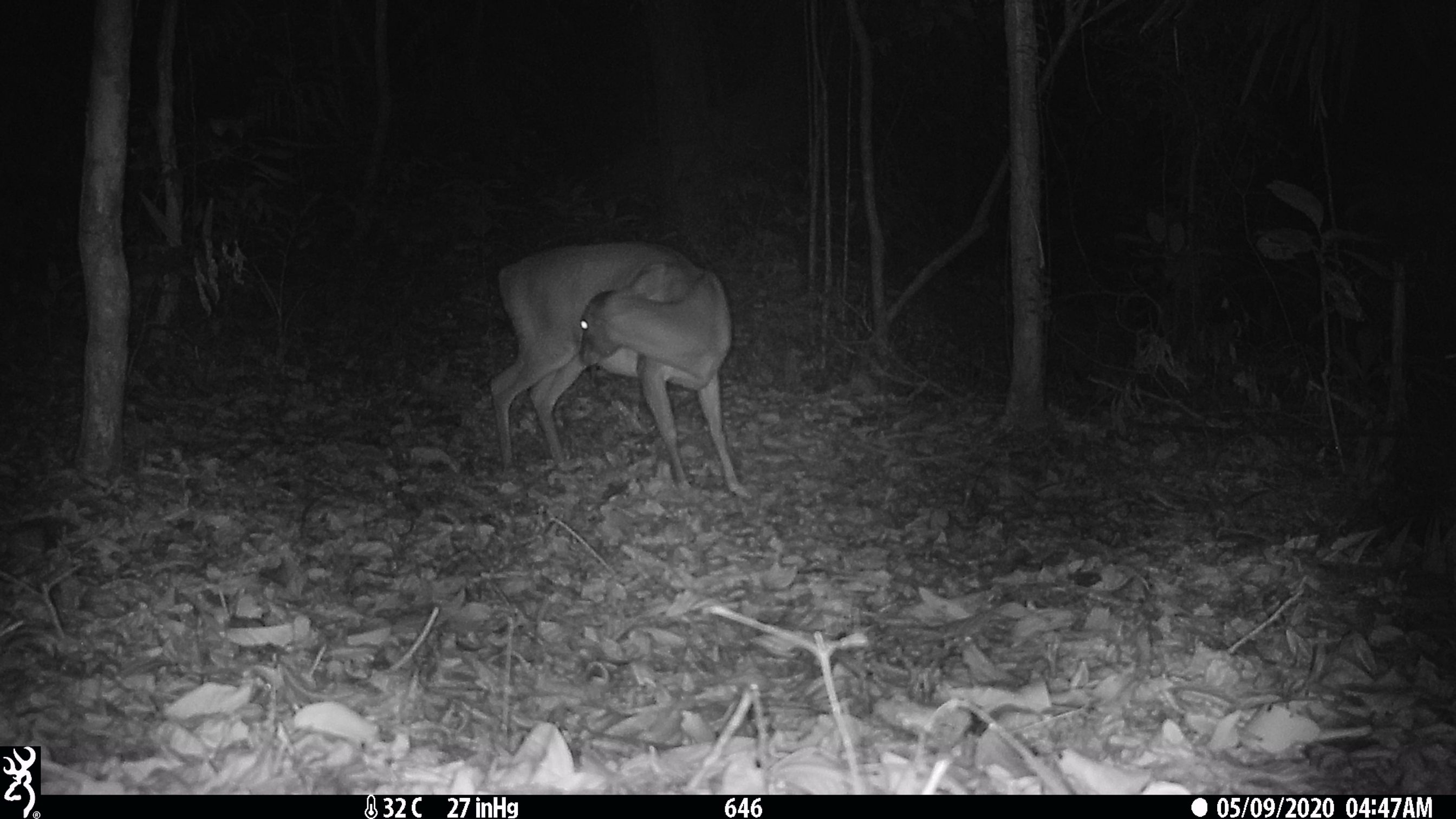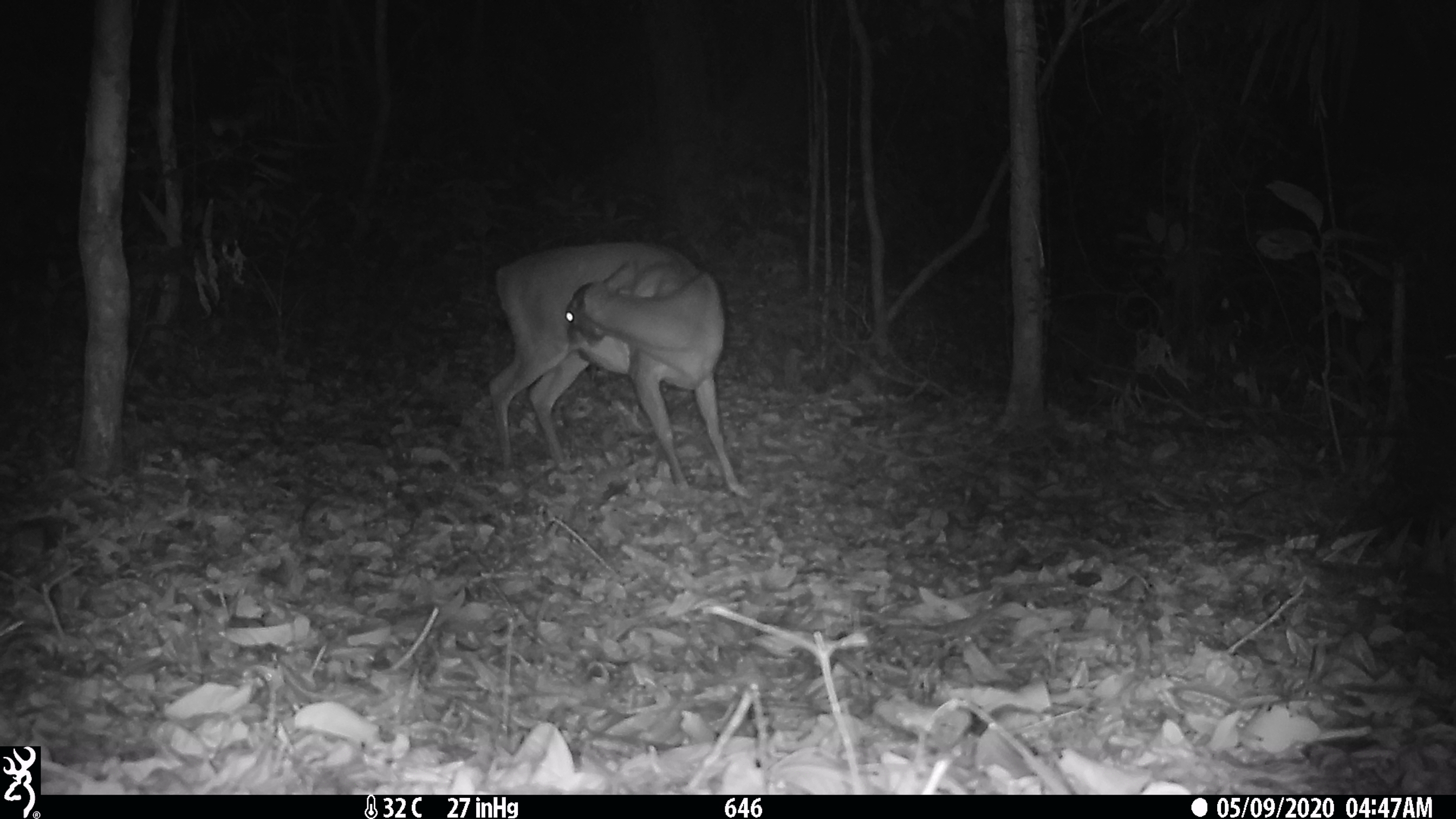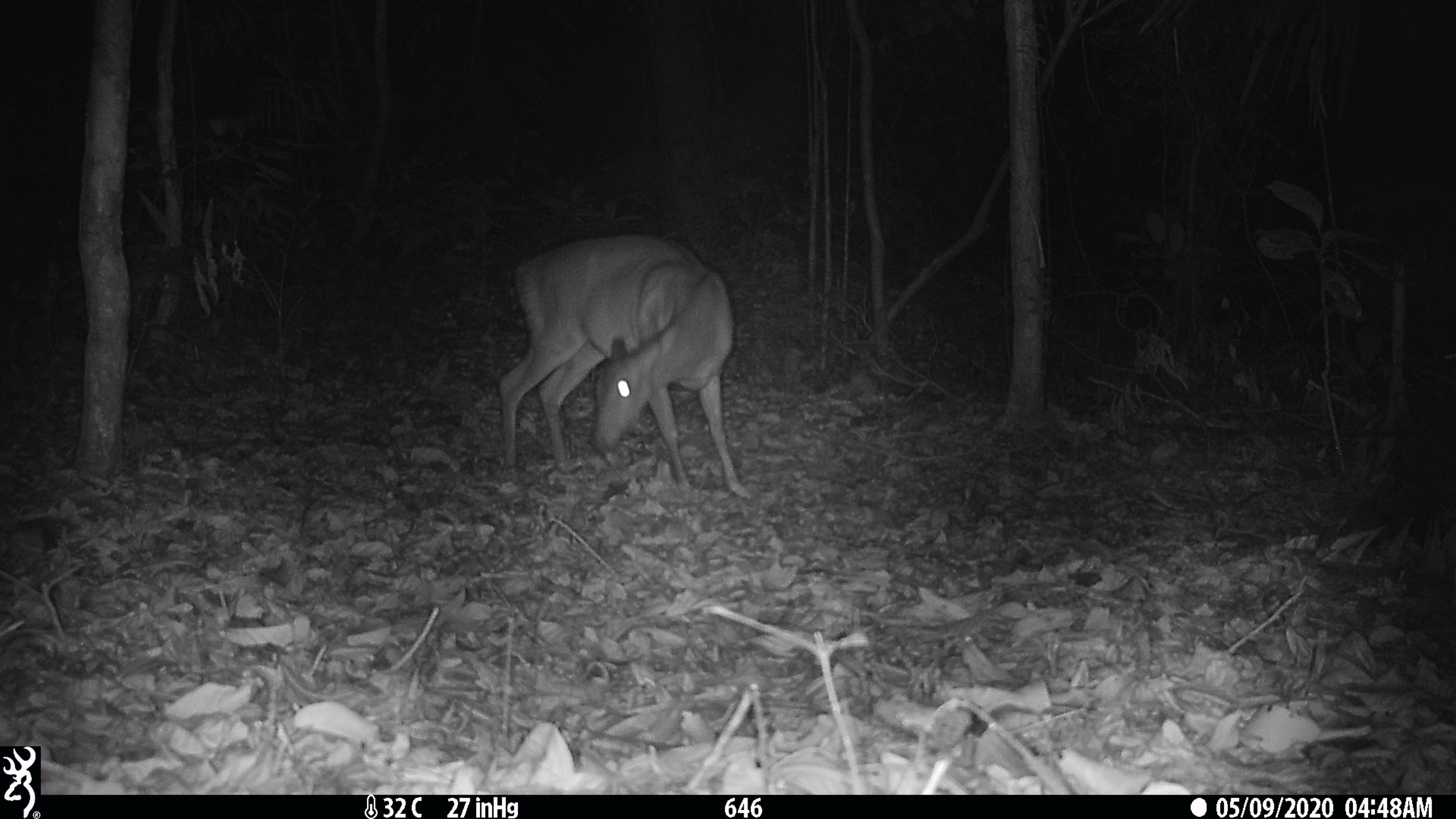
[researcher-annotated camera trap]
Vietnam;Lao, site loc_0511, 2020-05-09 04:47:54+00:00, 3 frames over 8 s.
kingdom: Animalia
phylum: Chordata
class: Mammalia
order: Artiodactyla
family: Cervidae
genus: Muntiacus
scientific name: Muntiacus vuquangensis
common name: large-antlered muntjac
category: large antlered muntjac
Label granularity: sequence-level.